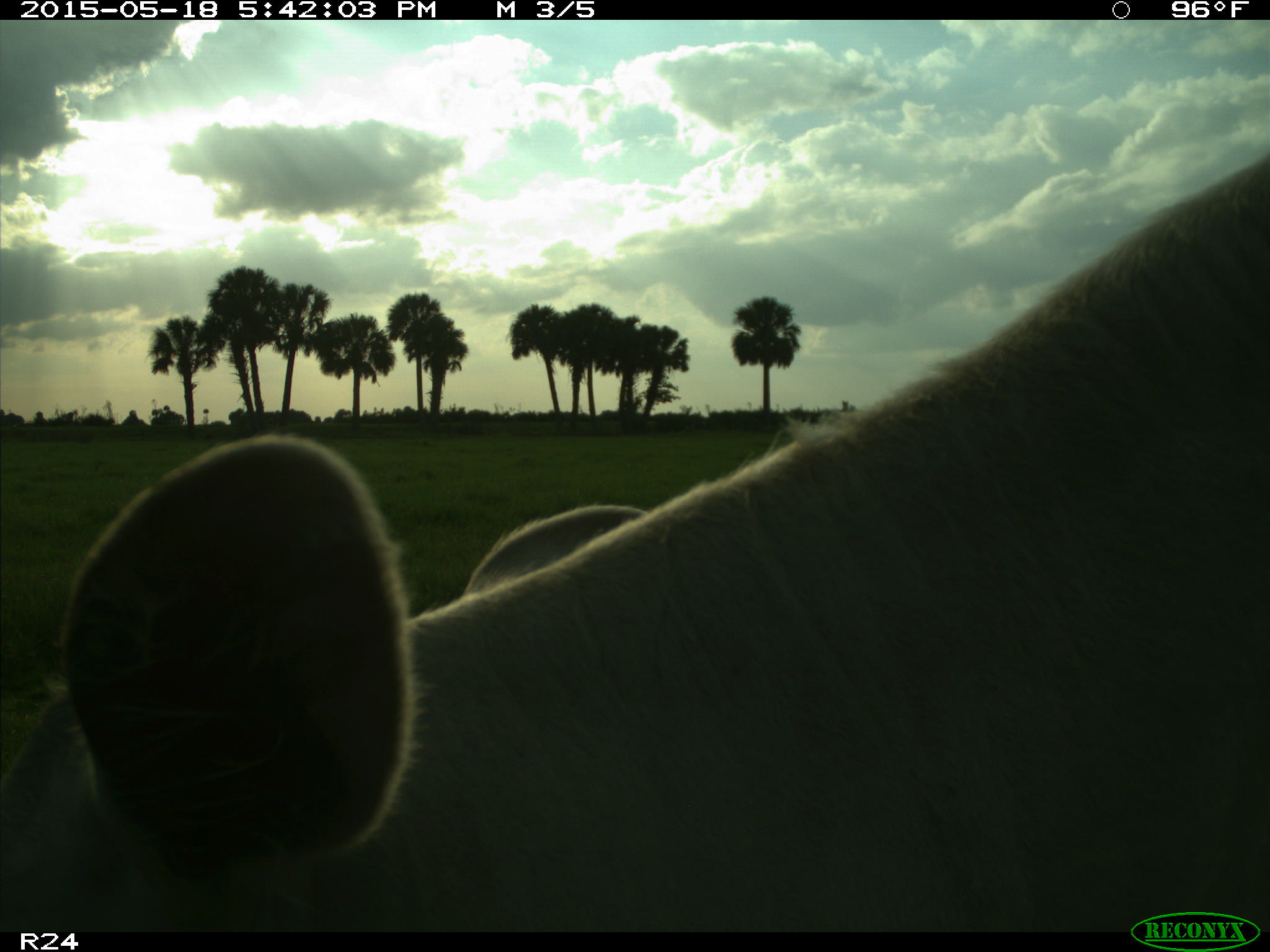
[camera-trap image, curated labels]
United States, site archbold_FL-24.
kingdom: Animalia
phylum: Chordata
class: Mammalia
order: Artiodactyla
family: Bovidae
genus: Bos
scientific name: Bos taurus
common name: domestic cow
Bos taurus (domestic cow).